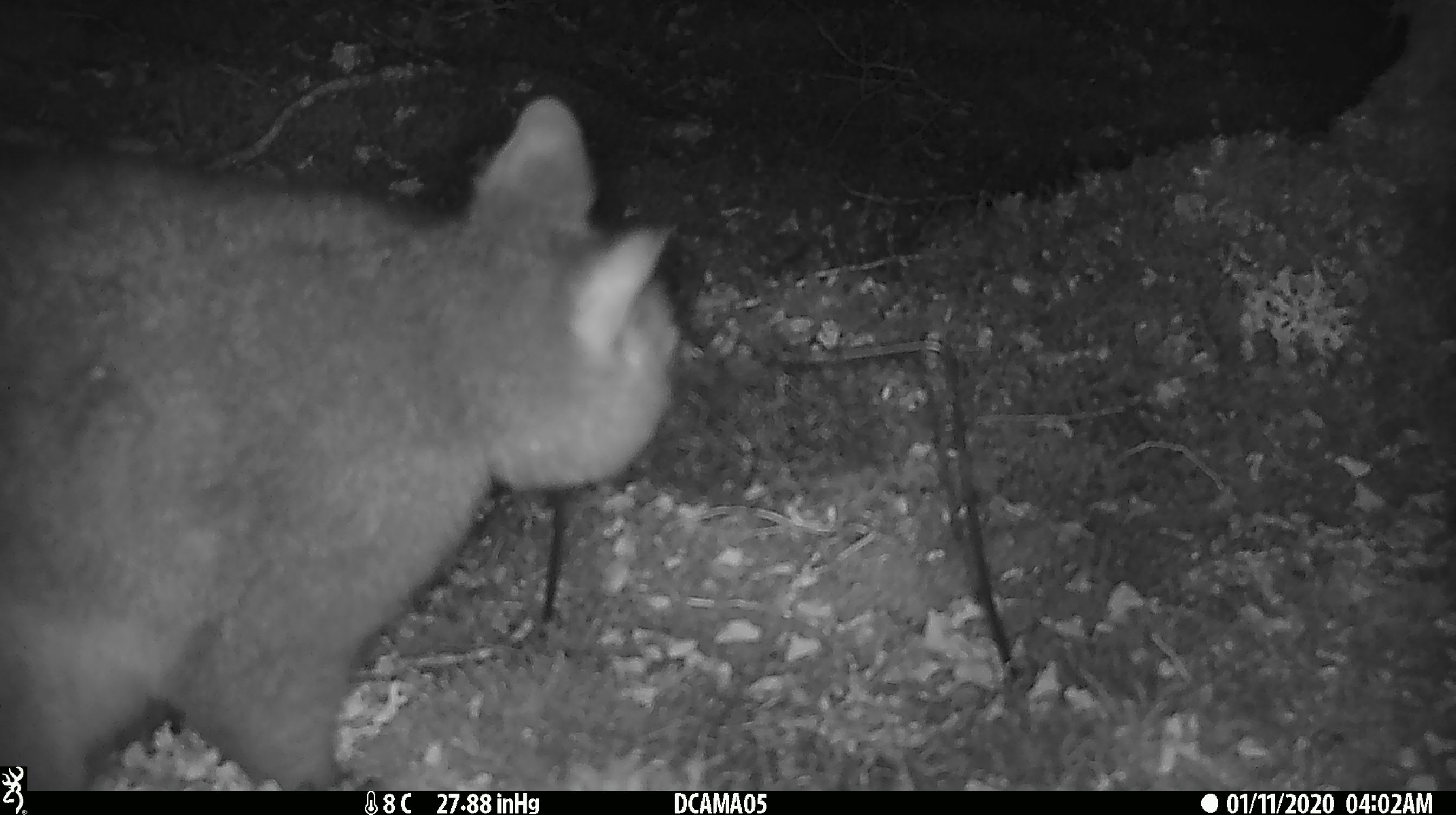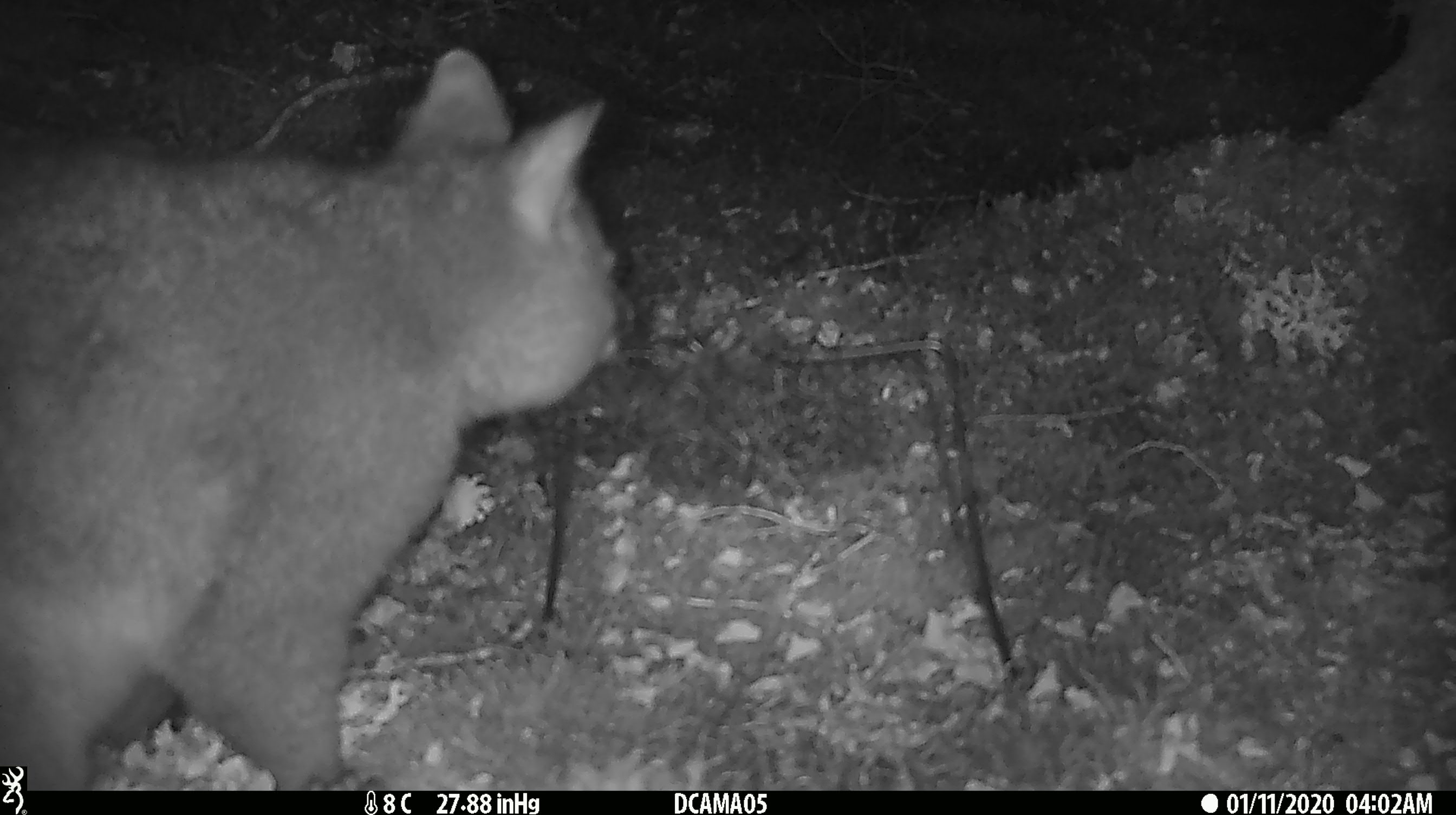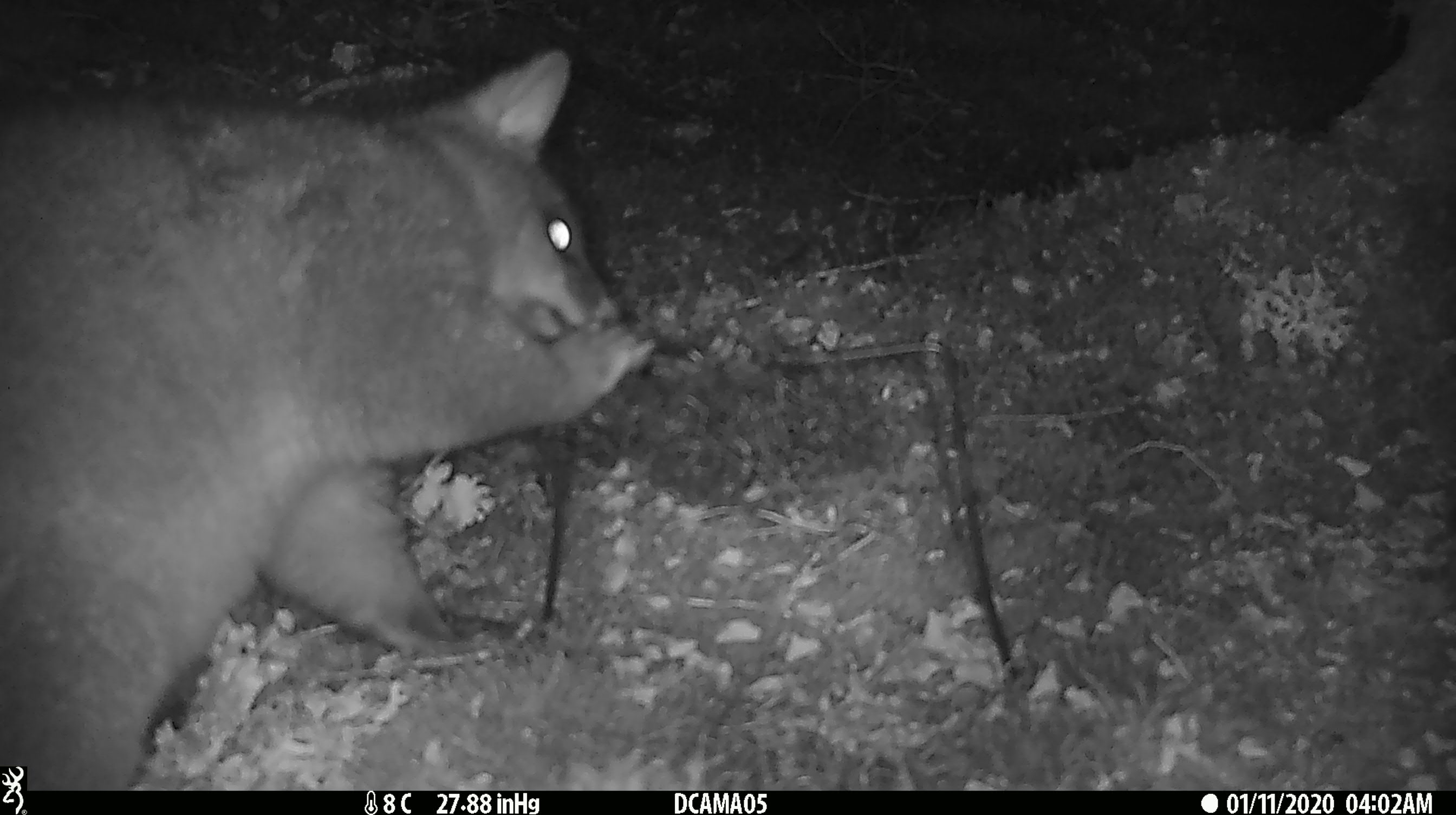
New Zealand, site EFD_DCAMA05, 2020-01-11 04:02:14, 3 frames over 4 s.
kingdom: Animalia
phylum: Chordata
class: Mammalia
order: Diprotodontia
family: Phalangeridae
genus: Trichosurus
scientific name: Trichosurus vulpecula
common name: common brushtail possum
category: possum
Possum (common brushtail possum) (Trichosurus vulpecula).